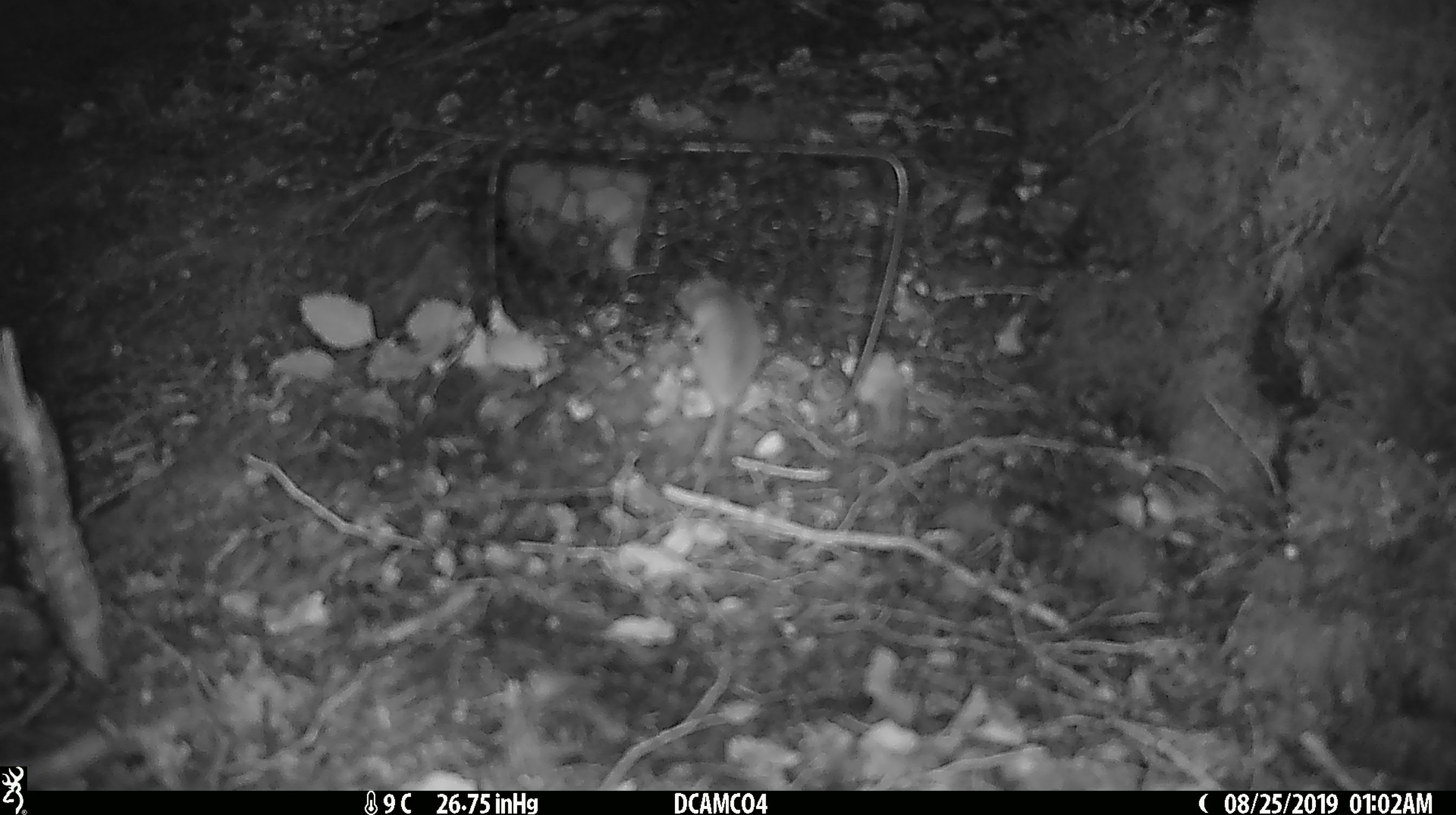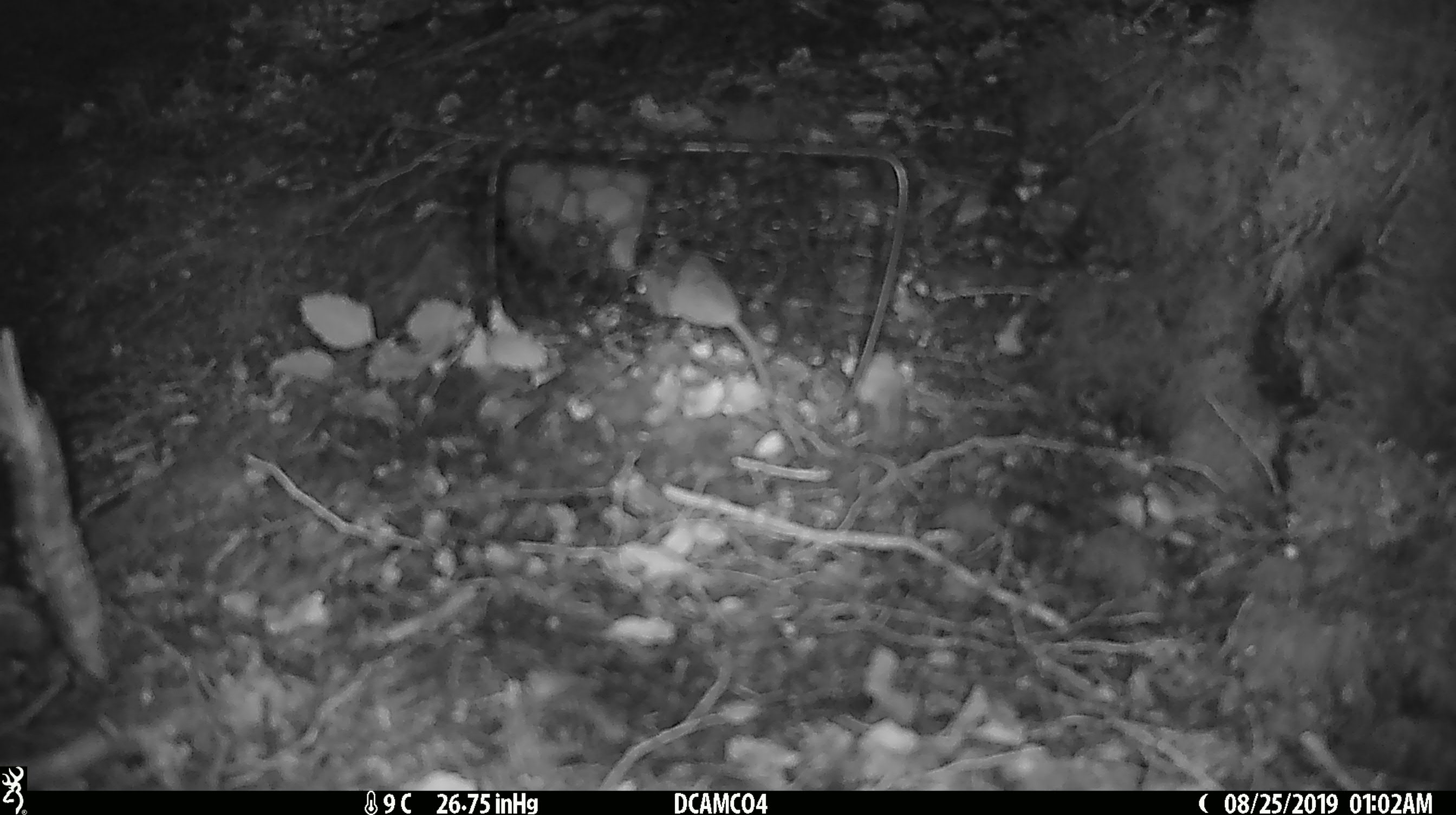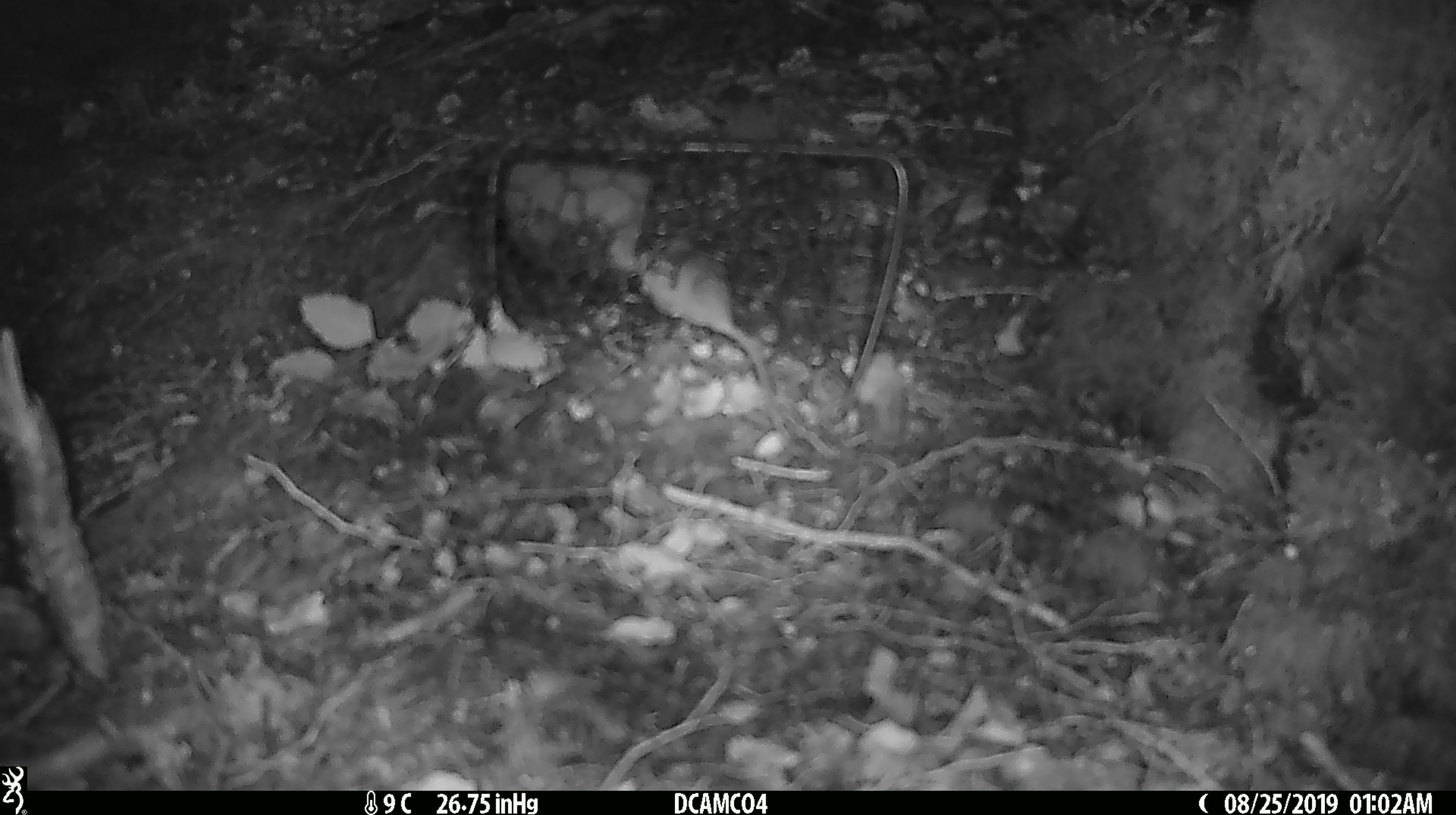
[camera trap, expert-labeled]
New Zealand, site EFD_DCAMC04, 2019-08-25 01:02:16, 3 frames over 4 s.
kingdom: Animalia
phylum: Chordata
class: Mammalia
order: Rodentia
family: Muridae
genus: Mus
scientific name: Mus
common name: mouse